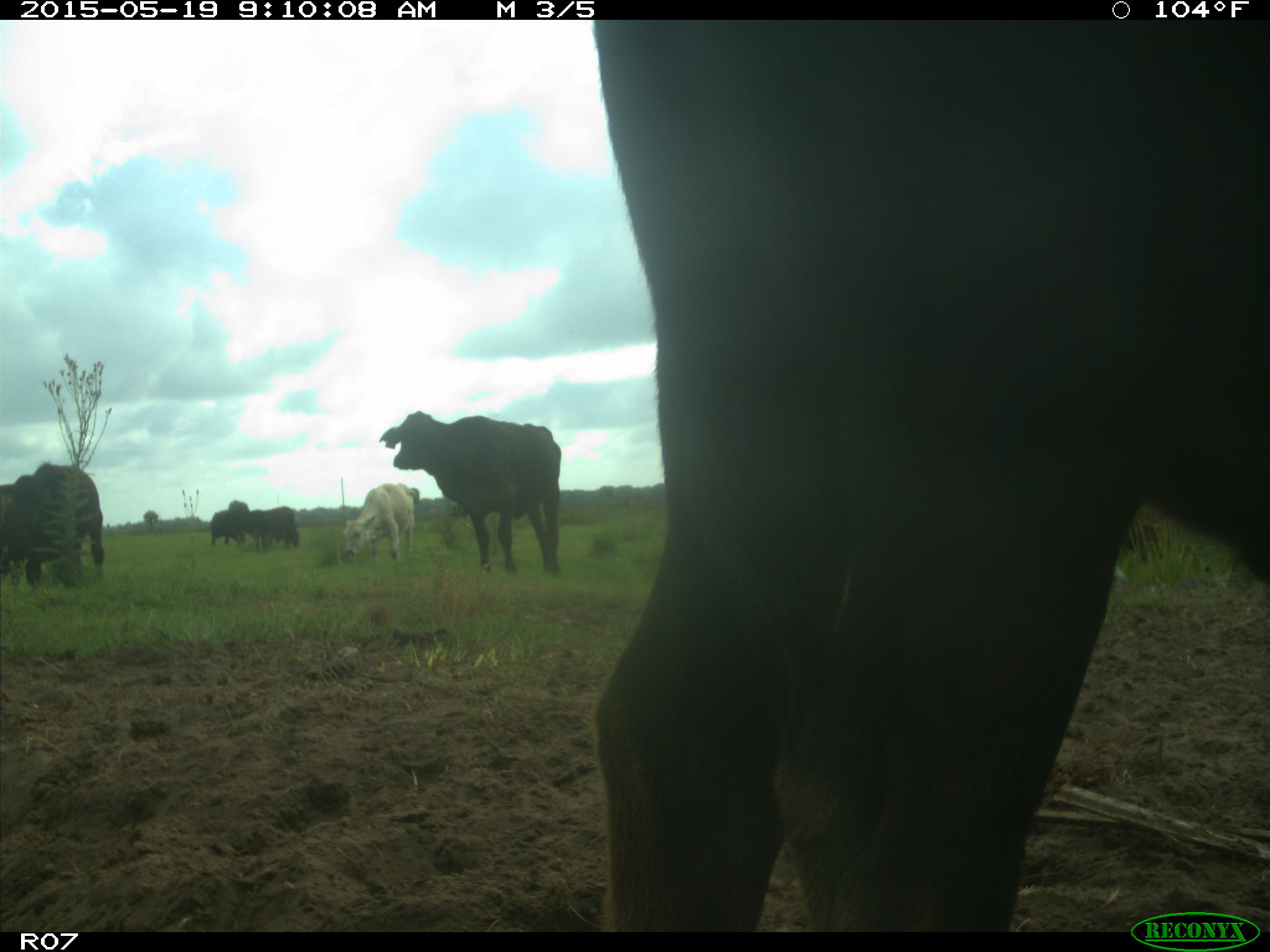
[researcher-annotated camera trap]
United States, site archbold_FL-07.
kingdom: Animalia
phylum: Chordata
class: Mammalia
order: Artiodactyla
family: Bovidae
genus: Bos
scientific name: Bos taurus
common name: domestic cow